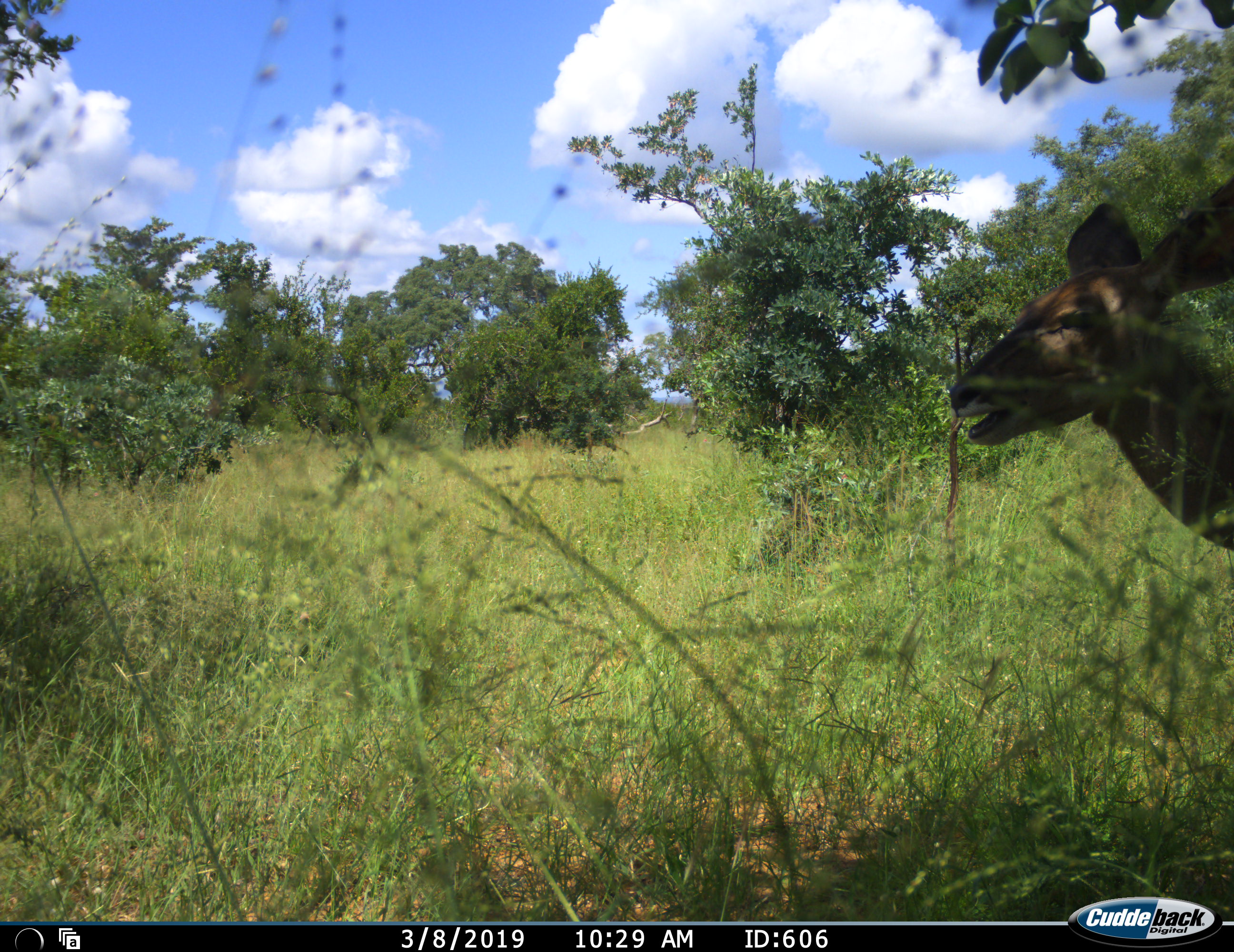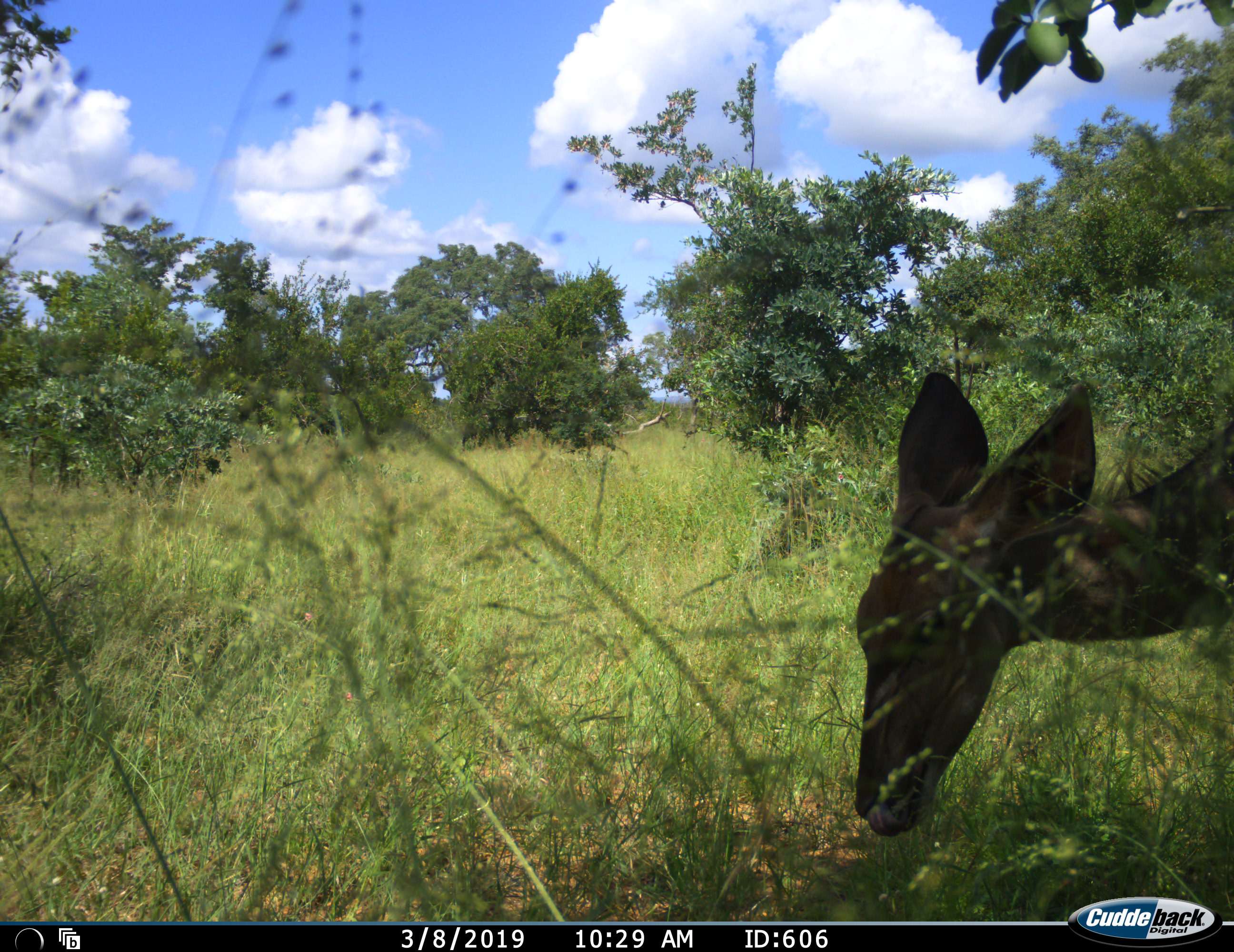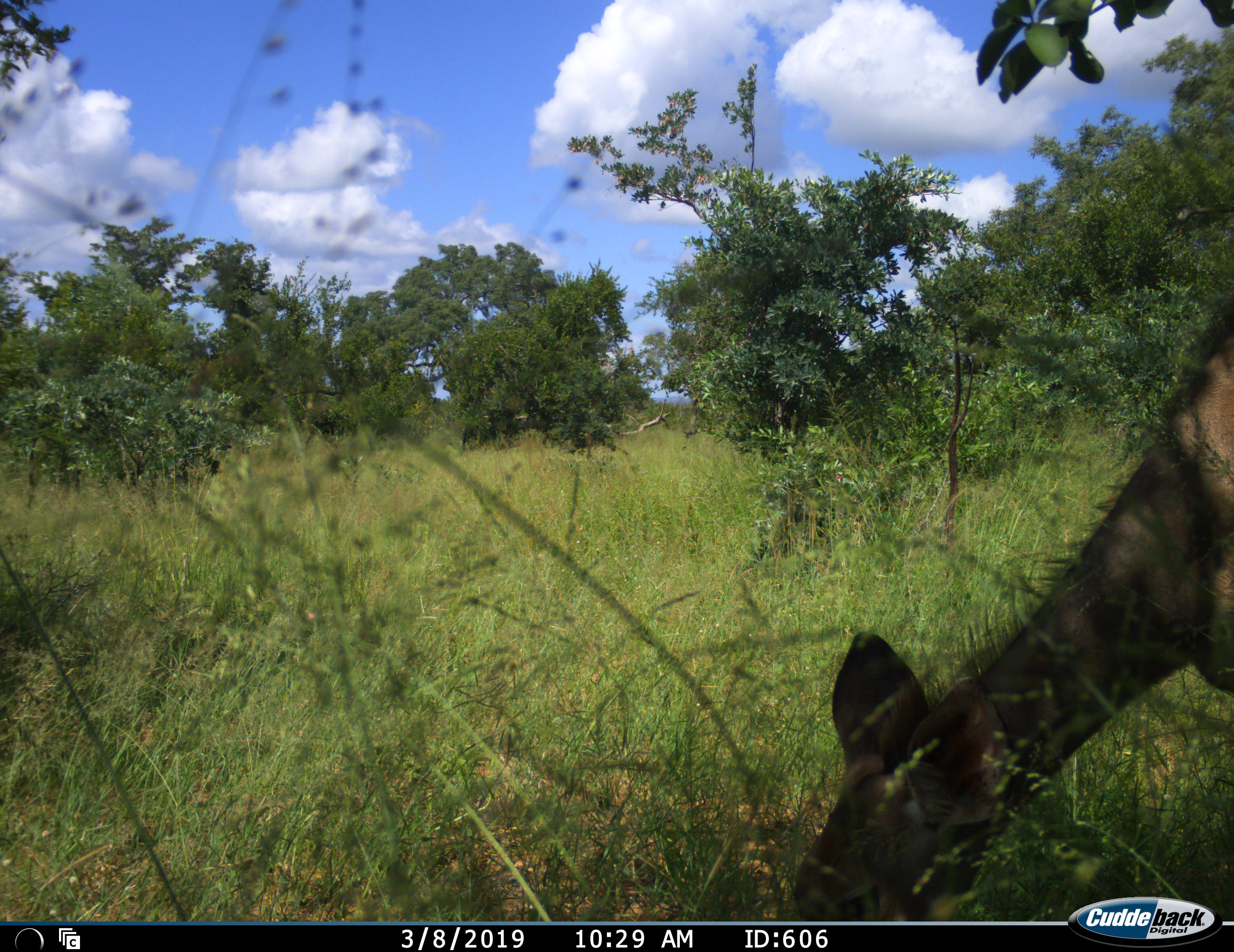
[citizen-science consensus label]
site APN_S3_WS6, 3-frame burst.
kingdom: Animalia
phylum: Chordata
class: Mammalia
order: Artiodactyla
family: Bovidae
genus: Tragelaphus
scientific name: Tragelaphus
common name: kudu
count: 1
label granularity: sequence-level